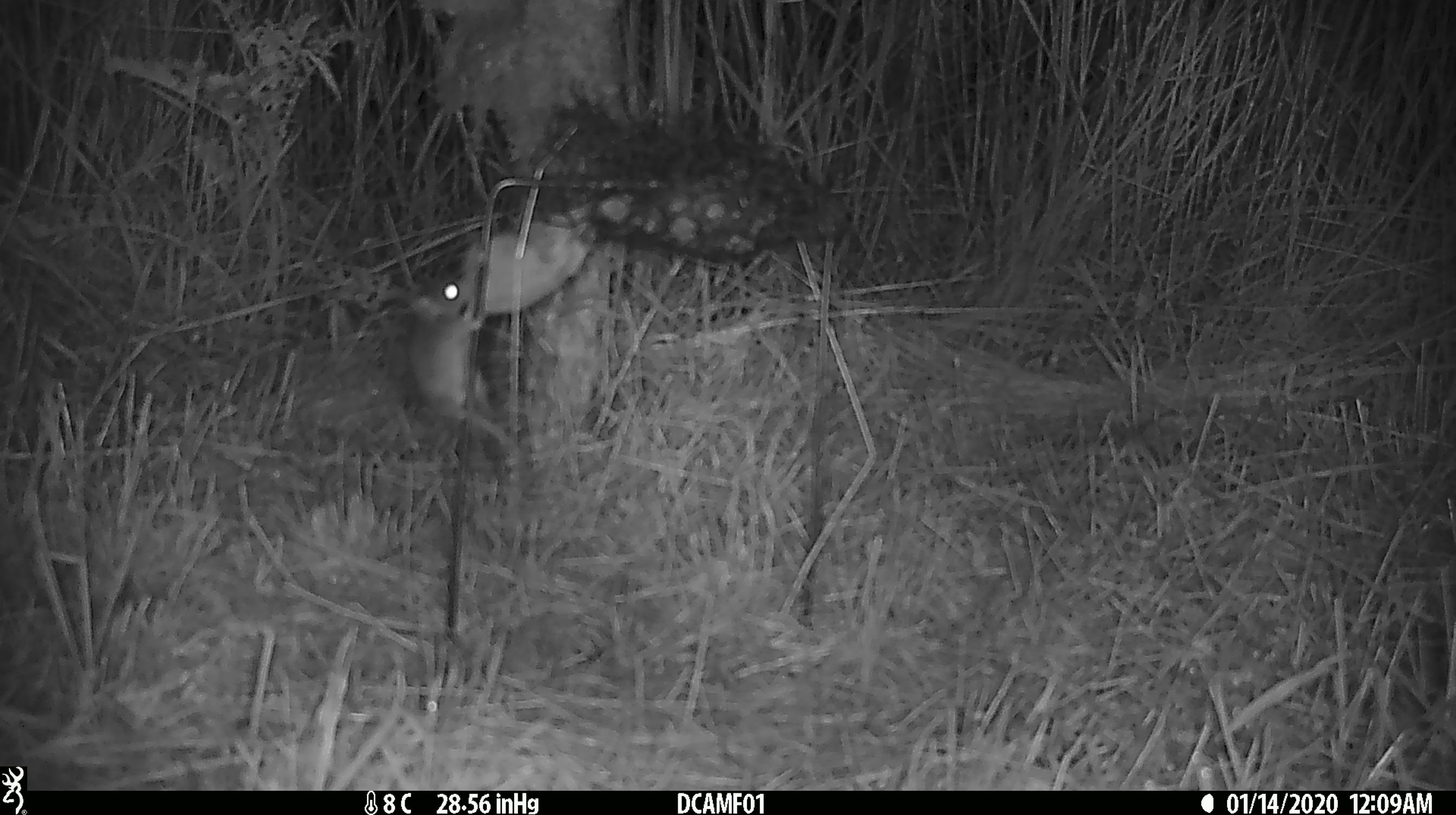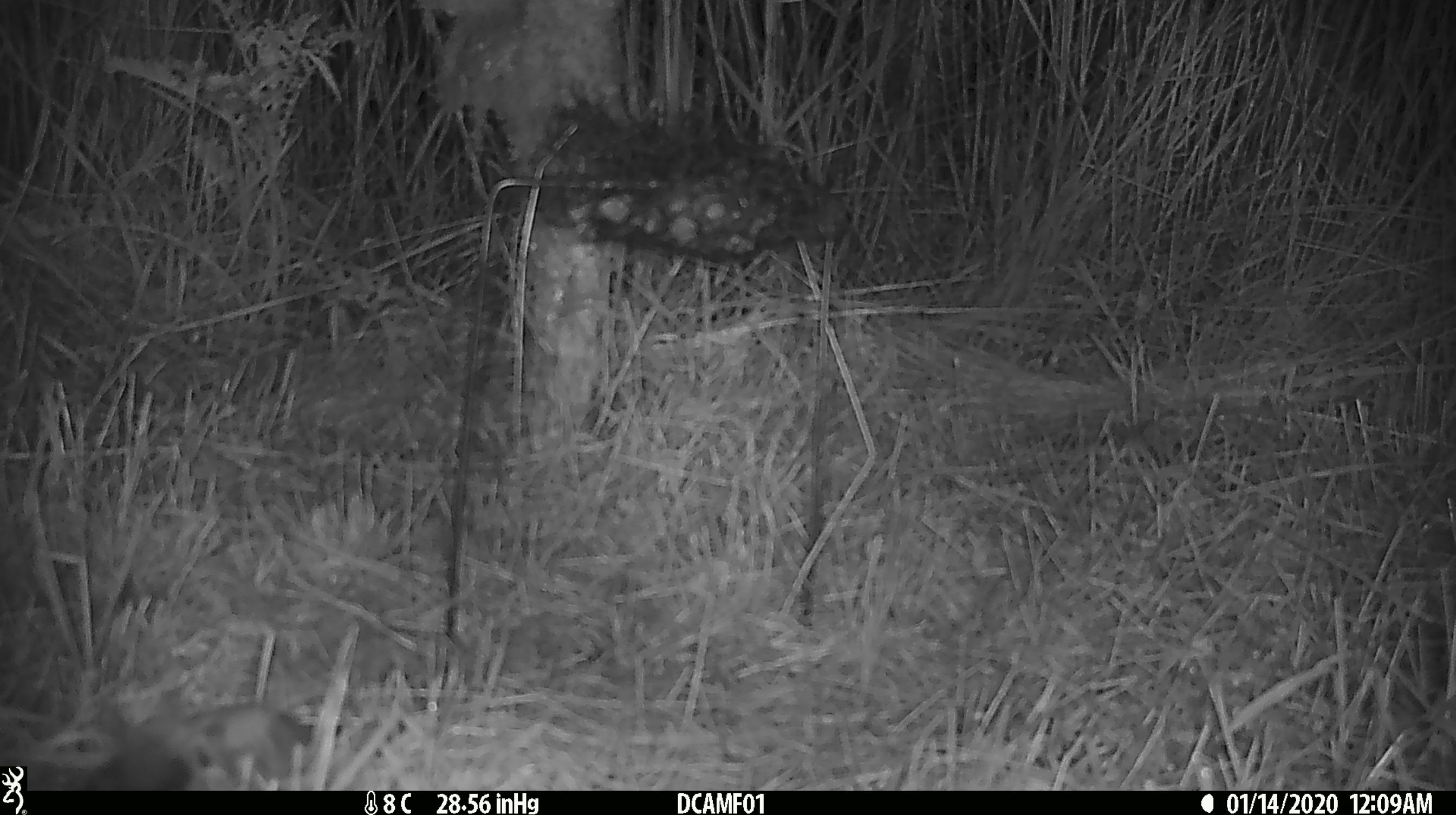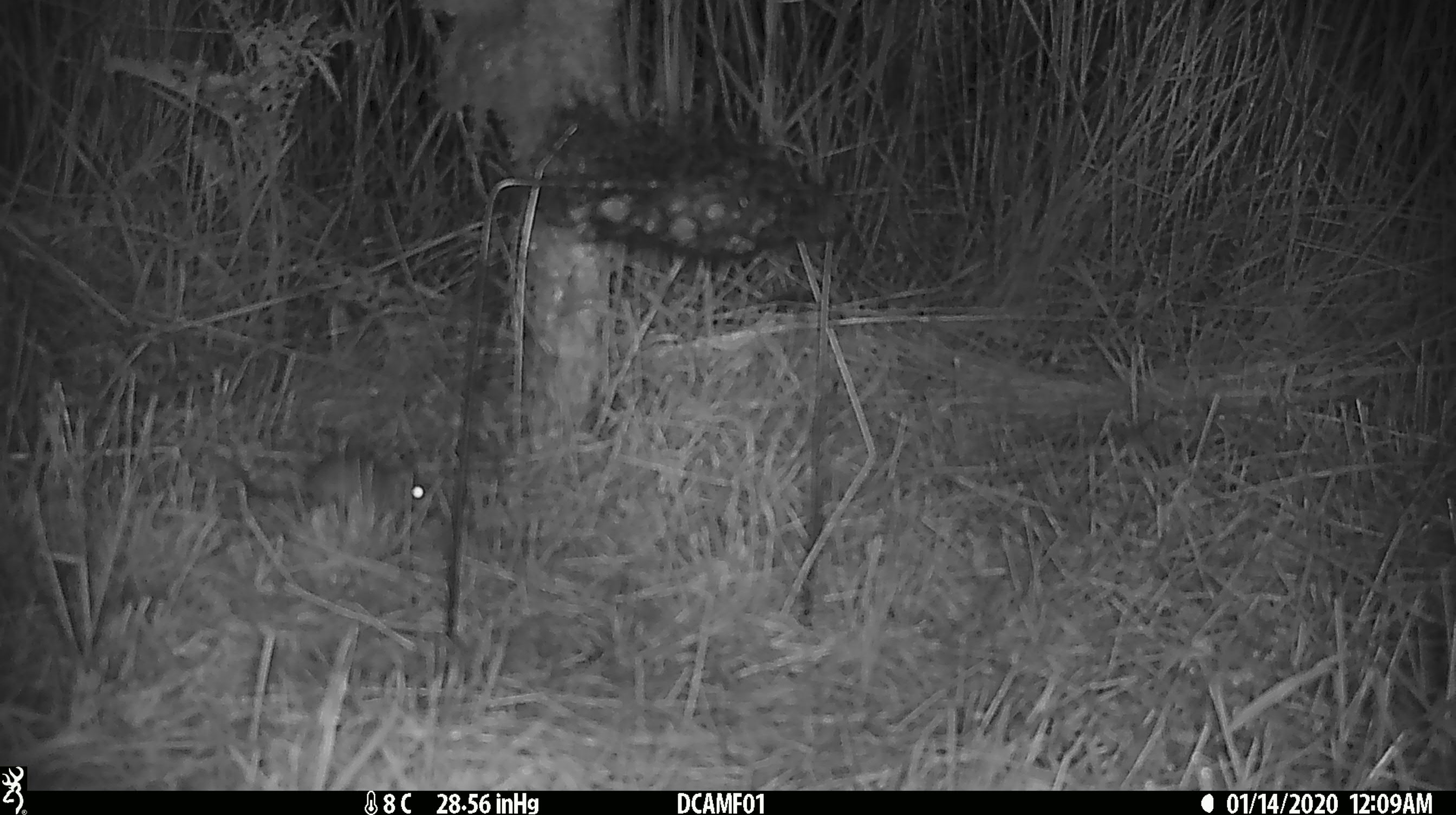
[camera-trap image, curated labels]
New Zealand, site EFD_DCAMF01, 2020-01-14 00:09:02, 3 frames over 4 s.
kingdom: Animalia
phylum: Chordata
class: Mammalia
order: Rodentia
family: Muridae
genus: Mus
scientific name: Mus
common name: mouse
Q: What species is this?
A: Mouse (Mus).